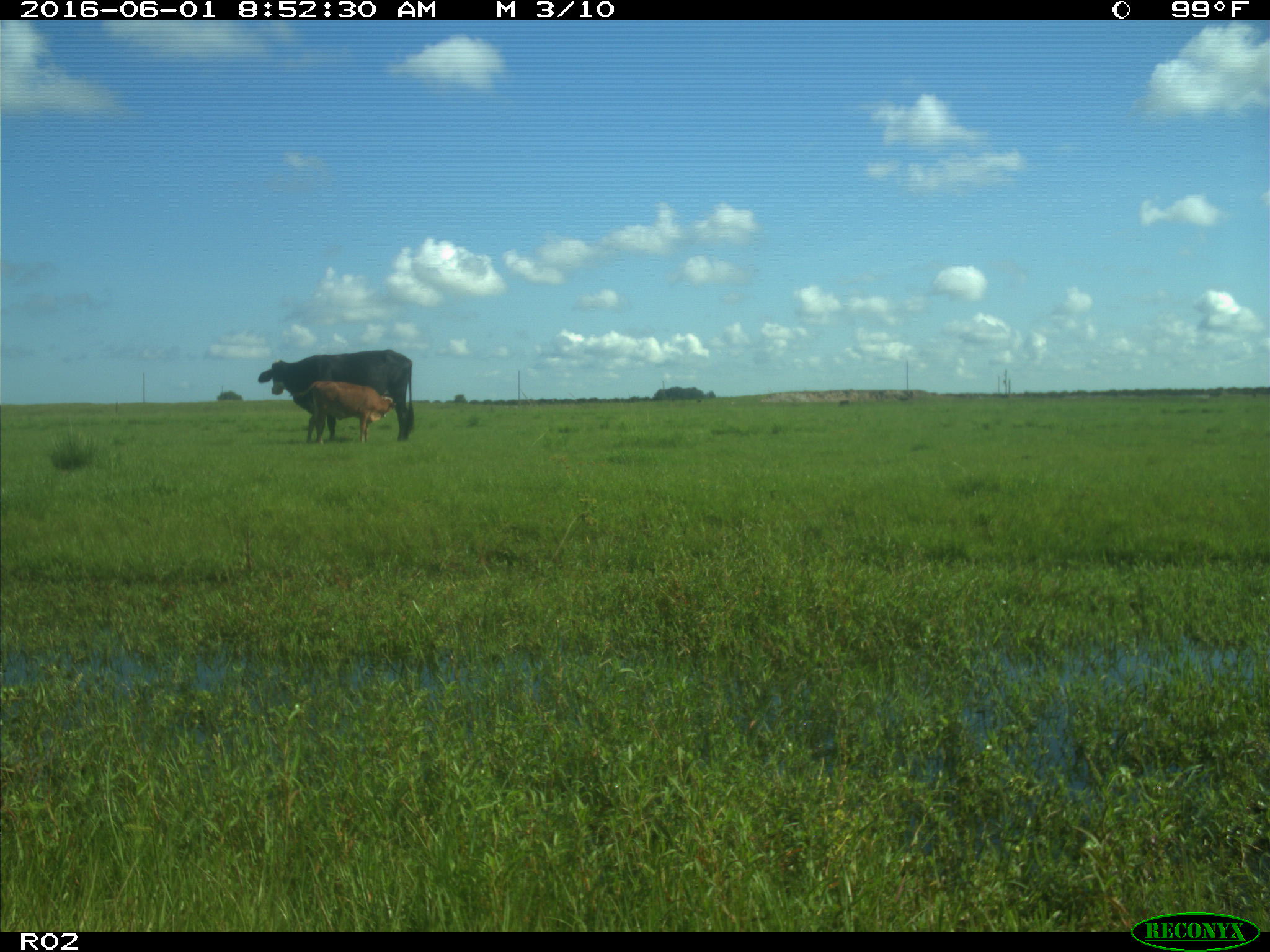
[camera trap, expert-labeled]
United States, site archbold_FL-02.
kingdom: Animalia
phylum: Chordata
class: Mammalia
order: Artiodactyla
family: Bovidae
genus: Bos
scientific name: Bos taurus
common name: domestic cow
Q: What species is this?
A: Bos taurus (domestic cow).